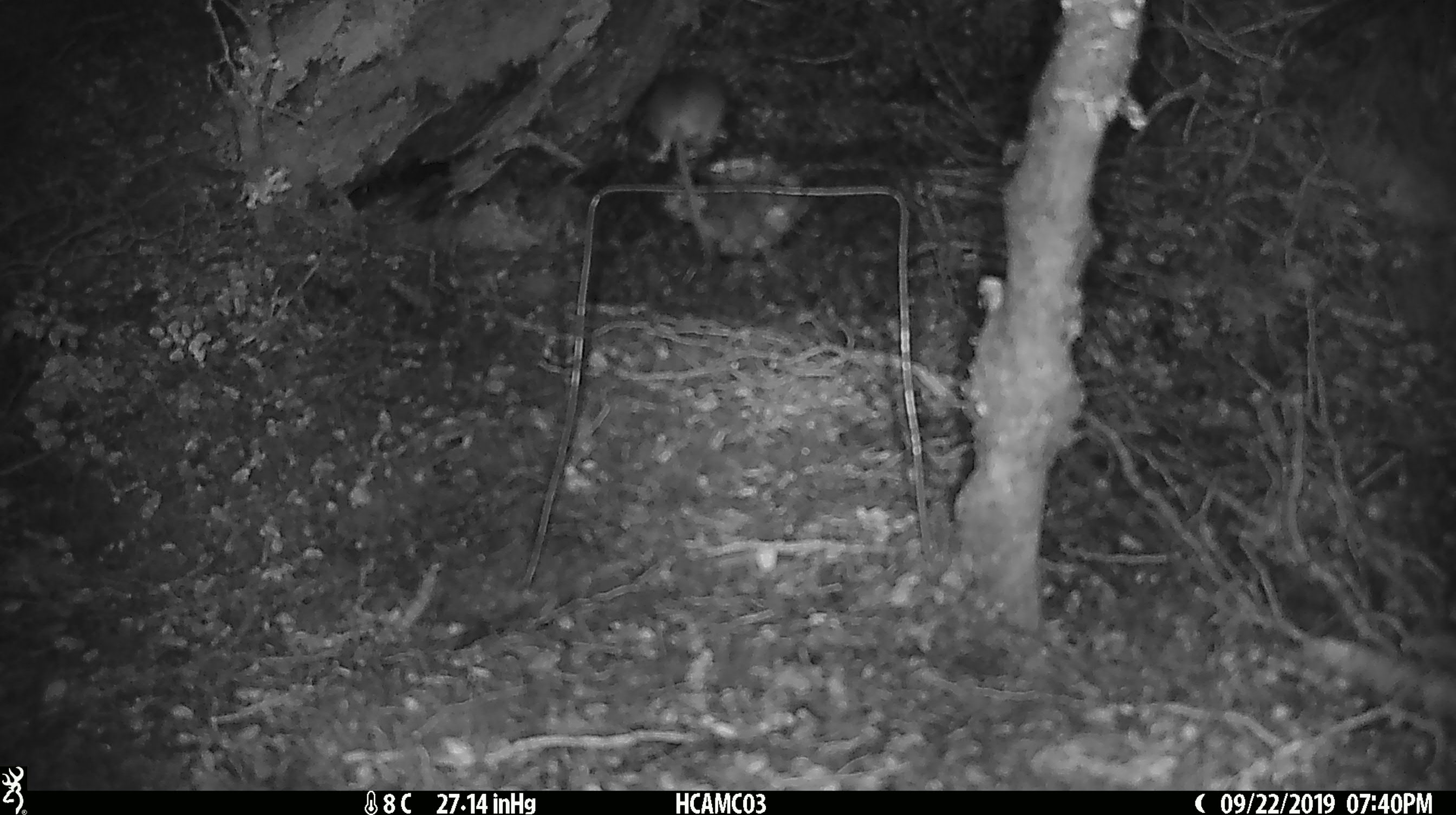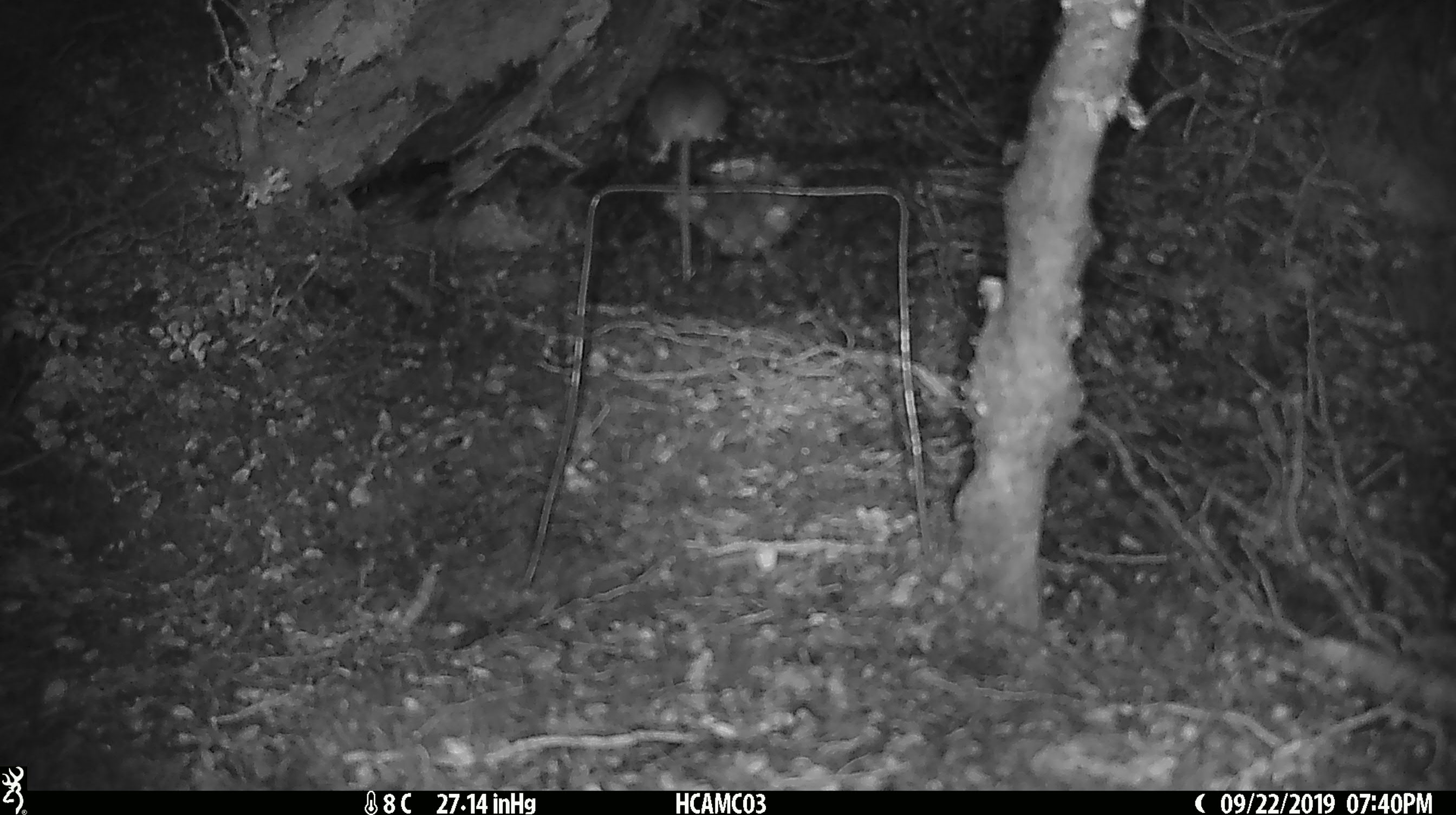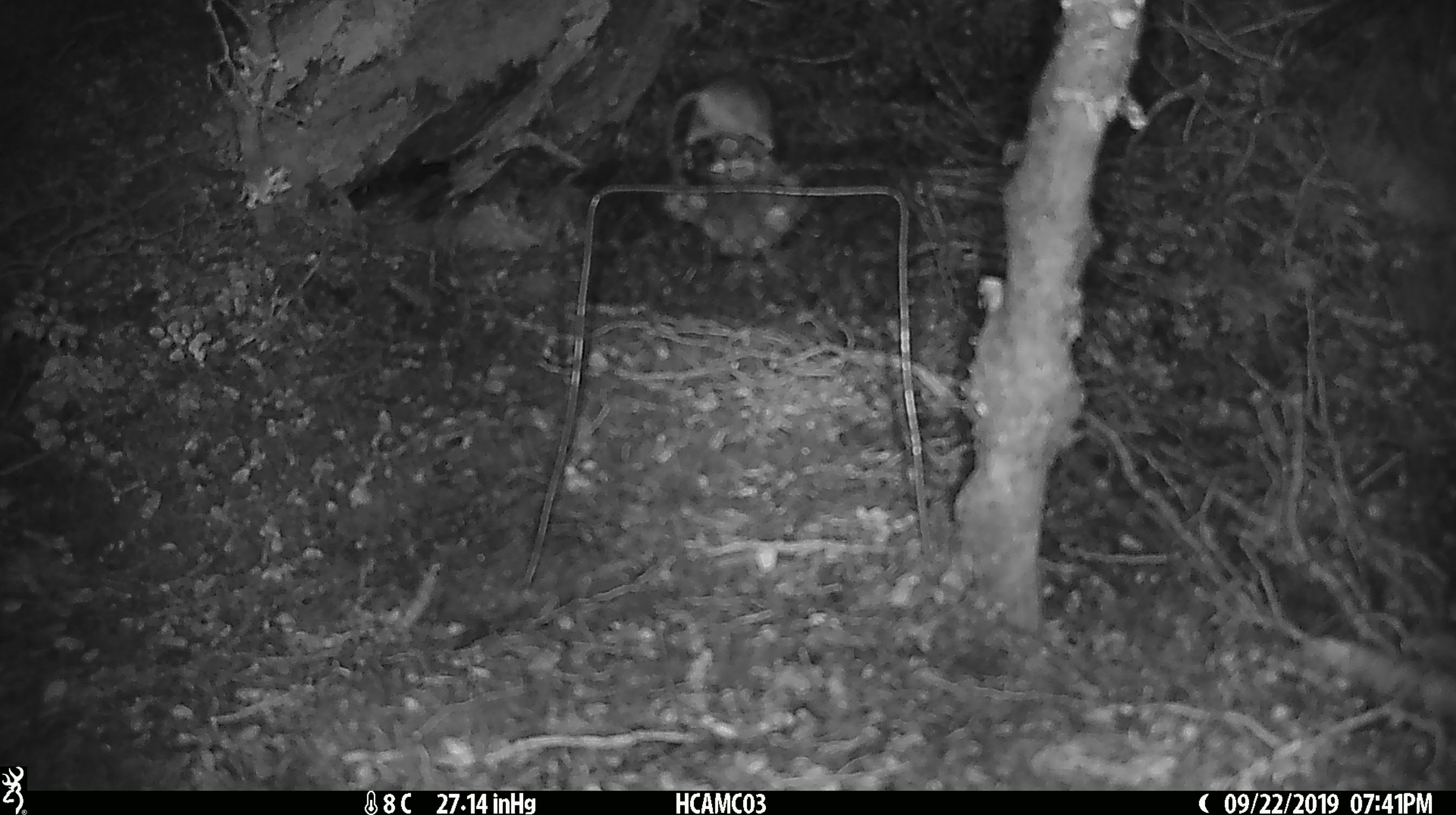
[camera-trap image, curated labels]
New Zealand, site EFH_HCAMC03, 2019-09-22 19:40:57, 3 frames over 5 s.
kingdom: Animalia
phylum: Chordata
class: Mammalia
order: Rodentia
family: Muridae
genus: Mus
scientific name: Mus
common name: mouse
Mouse (Mus).